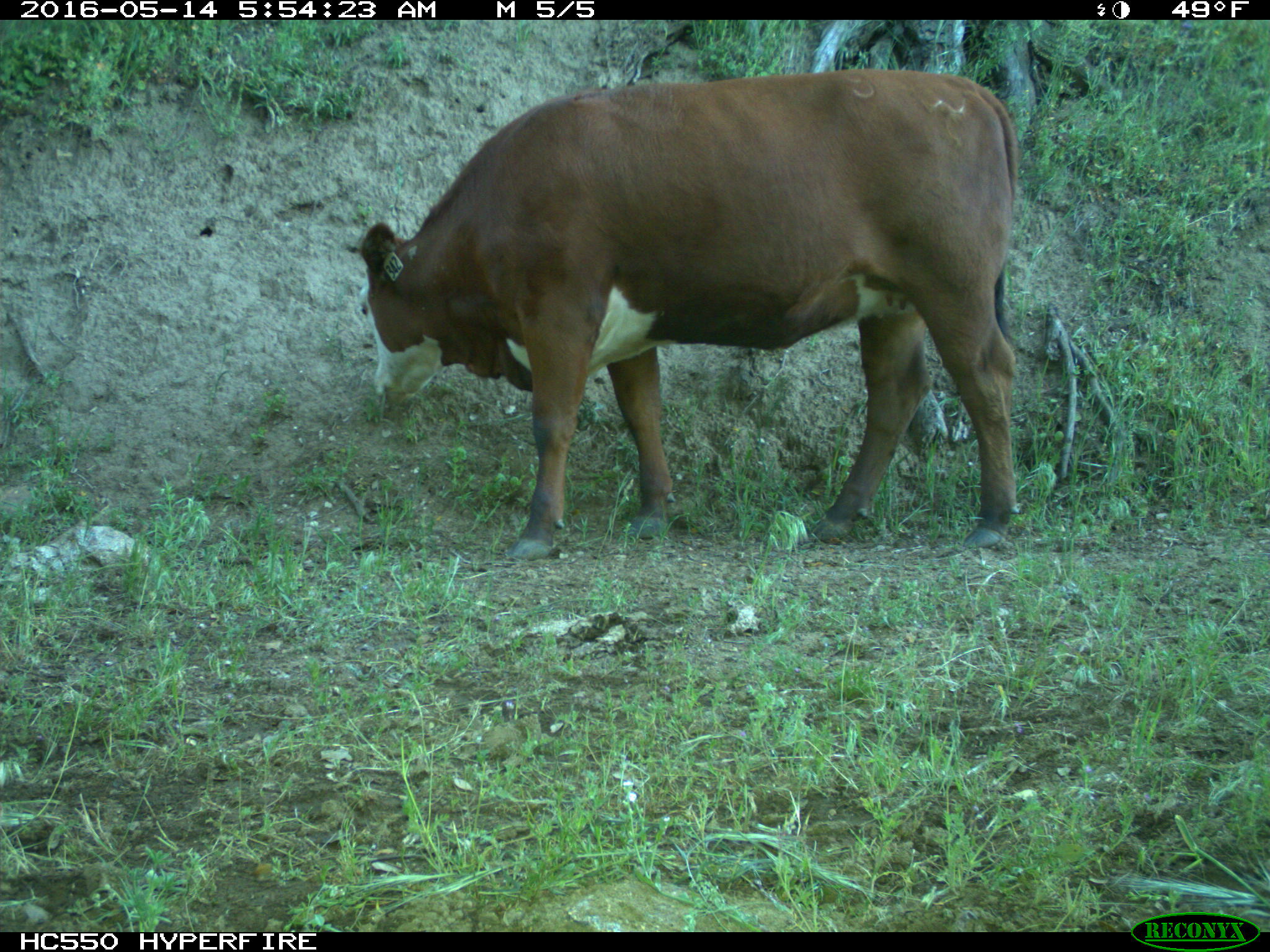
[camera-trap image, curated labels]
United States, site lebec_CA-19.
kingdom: Animalia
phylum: Chordata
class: Mammalia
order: Artiodactyla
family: Bovidae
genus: Bos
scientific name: Bos taurus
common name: domestic cow